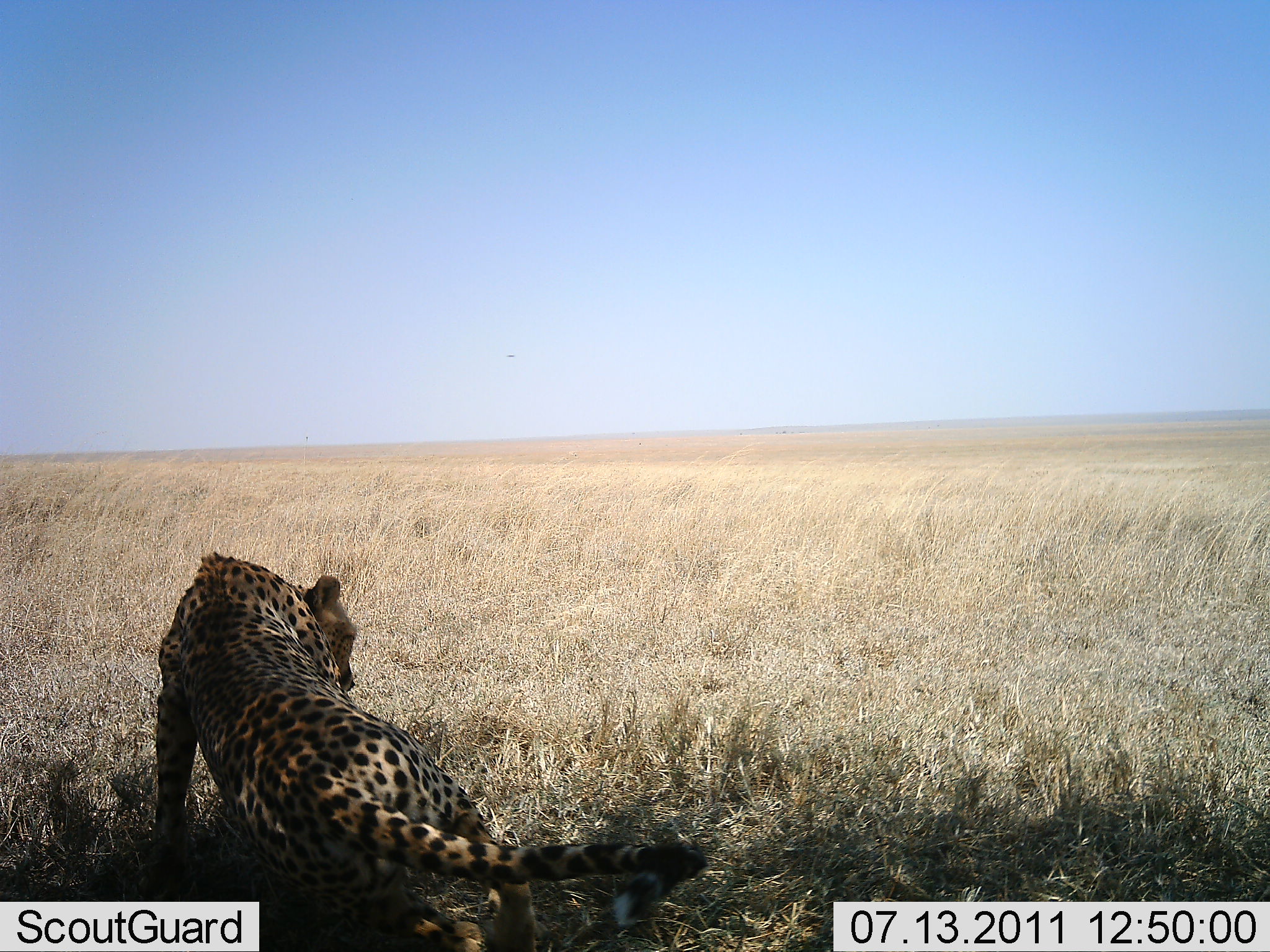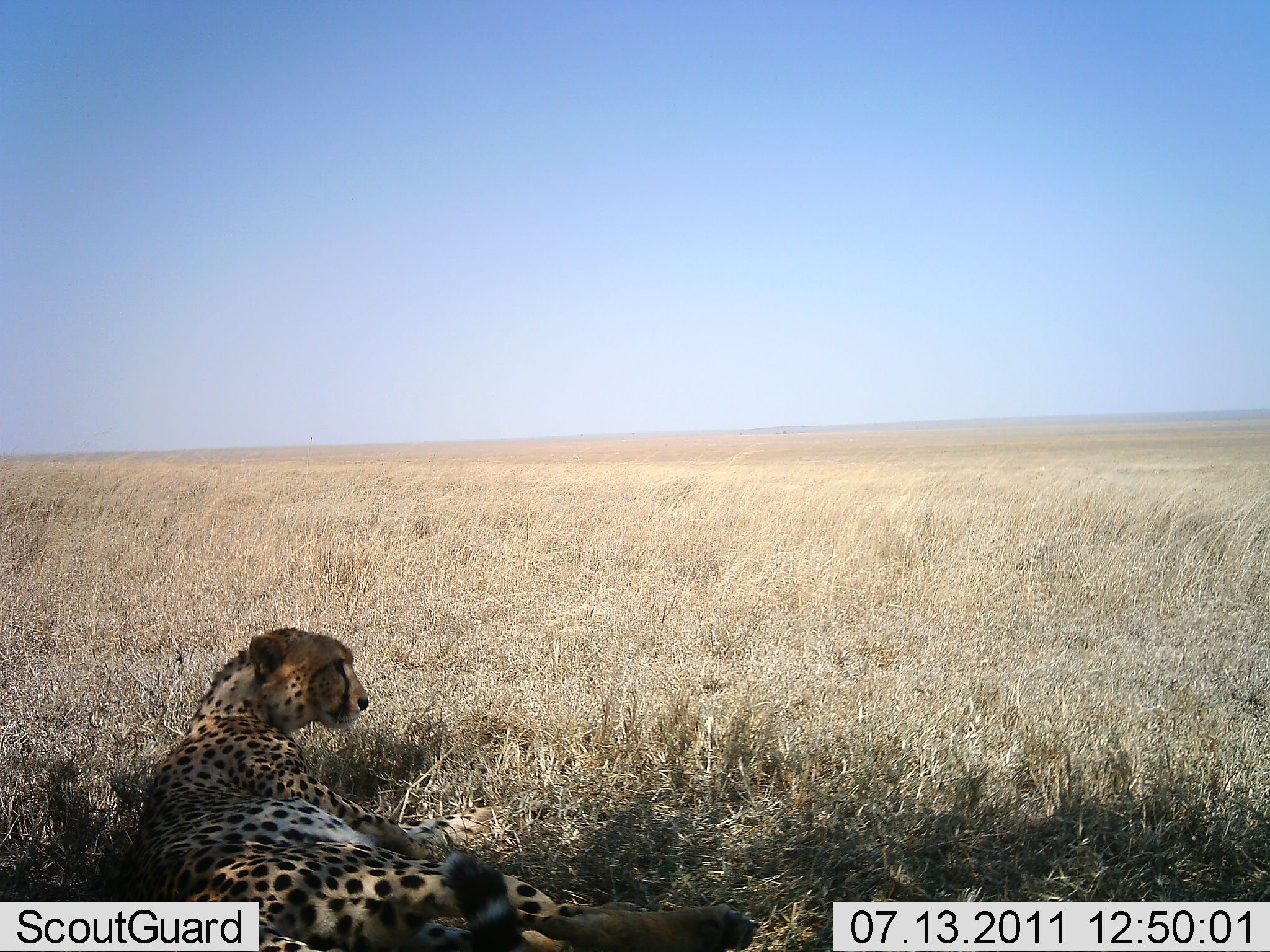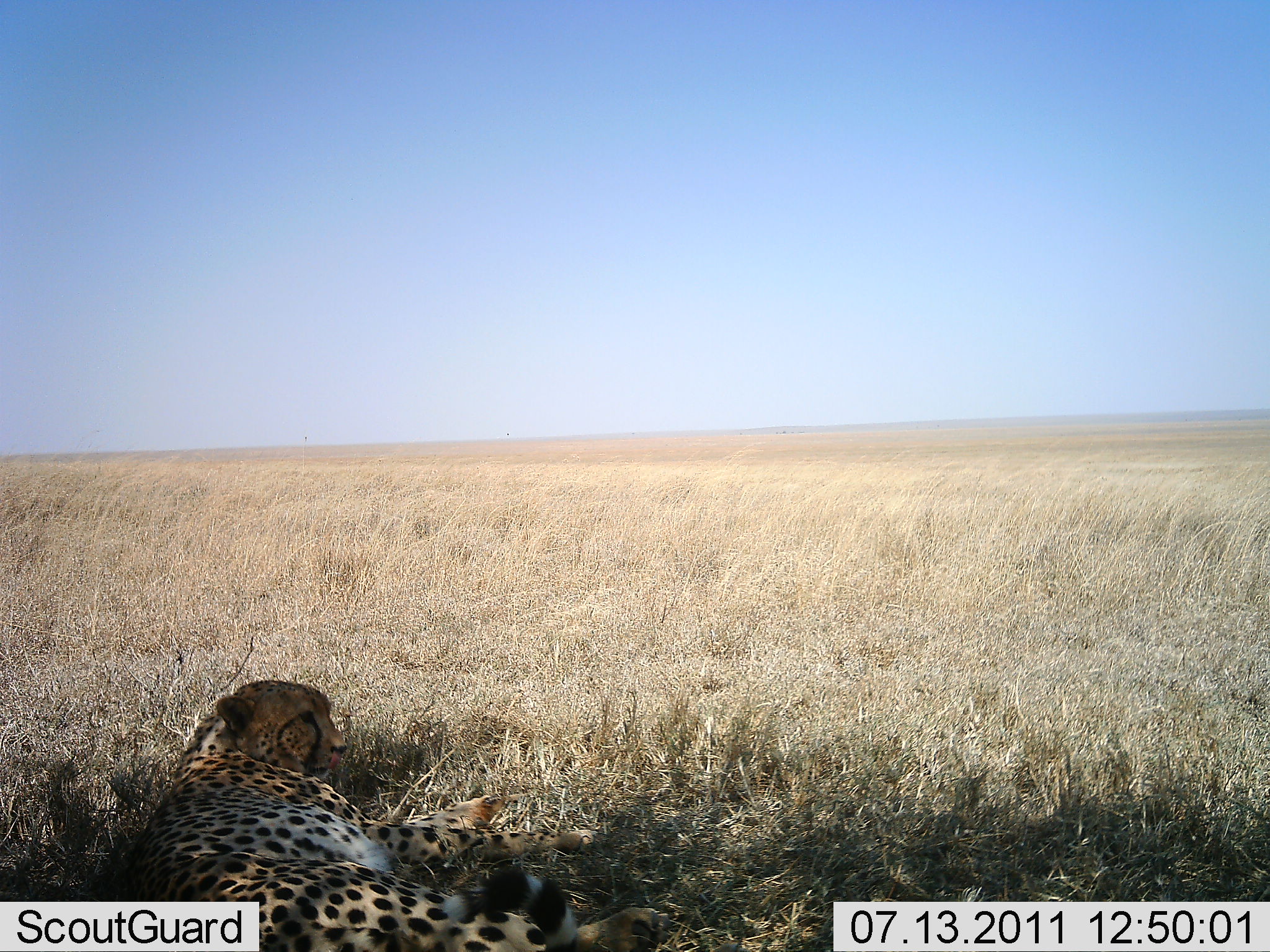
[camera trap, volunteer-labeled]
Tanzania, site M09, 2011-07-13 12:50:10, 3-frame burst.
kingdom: Animalia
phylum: Chordata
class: Mammalia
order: Carnivora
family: Felidae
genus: Acinonyx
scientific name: Acinonyx jubatus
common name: cheetah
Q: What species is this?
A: Cheetah (Acinonyx jubatus).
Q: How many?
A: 1.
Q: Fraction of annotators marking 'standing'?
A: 0%.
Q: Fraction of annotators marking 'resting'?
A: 94%.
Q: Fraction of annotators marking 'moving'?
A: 19%.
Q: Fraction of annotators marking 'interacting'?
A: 0%.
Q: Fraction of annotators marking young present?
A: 0%.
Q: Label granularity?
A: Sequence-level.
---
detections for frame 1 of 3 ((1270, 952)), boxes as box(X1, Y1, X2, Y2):
animal: box(149, 552, 707, 937)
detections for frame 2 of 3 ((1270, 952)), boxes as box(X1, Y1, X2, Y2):
animal: box(123, 628, 755, 952)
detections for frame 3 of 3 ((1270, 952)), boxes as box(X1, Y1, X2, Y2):
animal: box(132, 680, 600, 892)